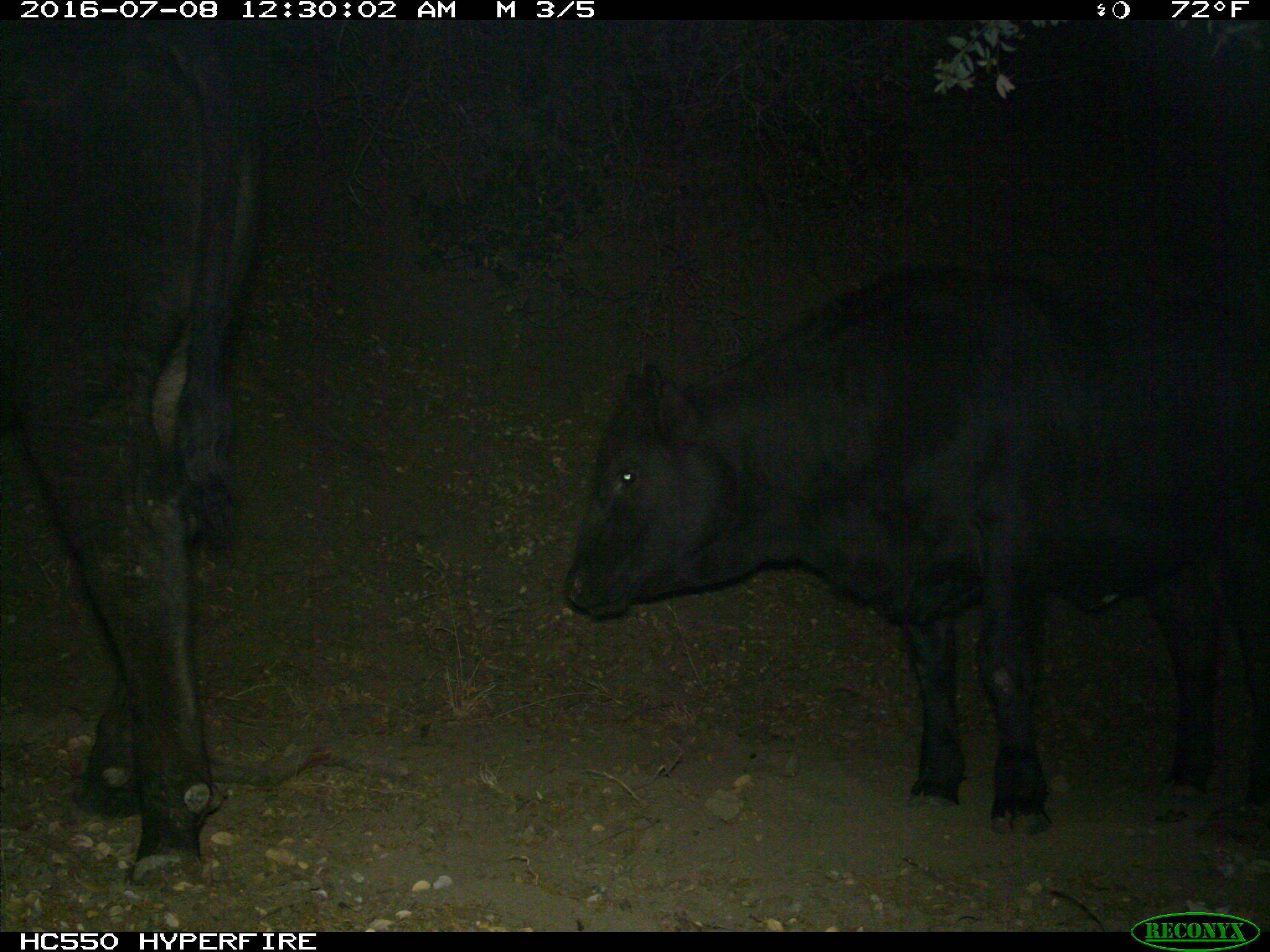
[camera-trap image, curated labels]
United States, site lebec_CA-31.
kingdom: Animalia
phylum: Chordata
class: Mammalia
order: Artiodactyla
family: Bovidae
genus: Bos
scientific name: Bos taurus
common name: domestic cow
Bos taurus (domestic cow).